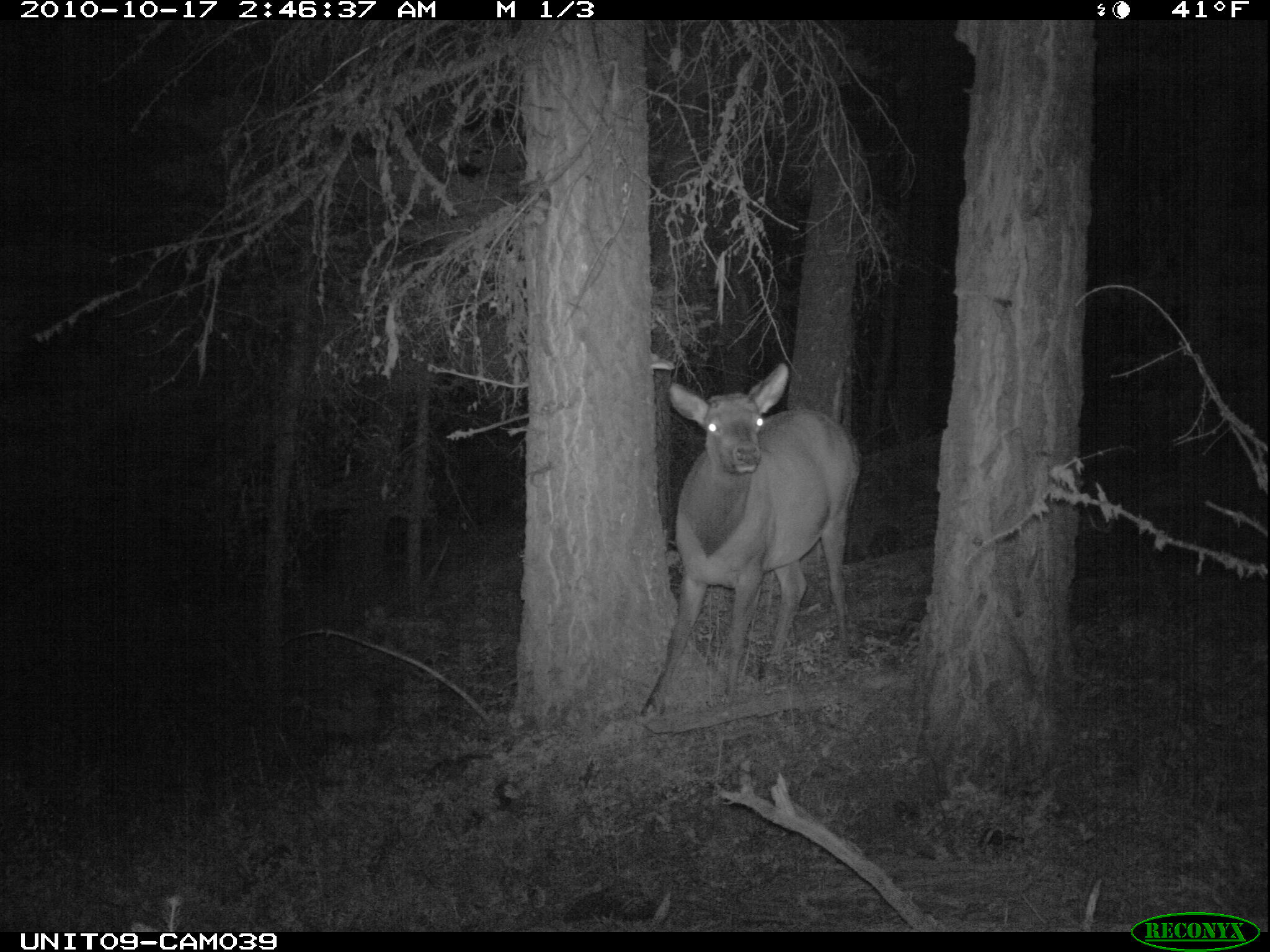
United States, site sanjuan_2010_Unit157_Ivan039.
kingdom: Animalia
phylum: Chordata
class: Mammalia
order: Artiodactyla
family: Cervidae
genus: Cervus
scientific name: Cervus elaphus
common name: red deer